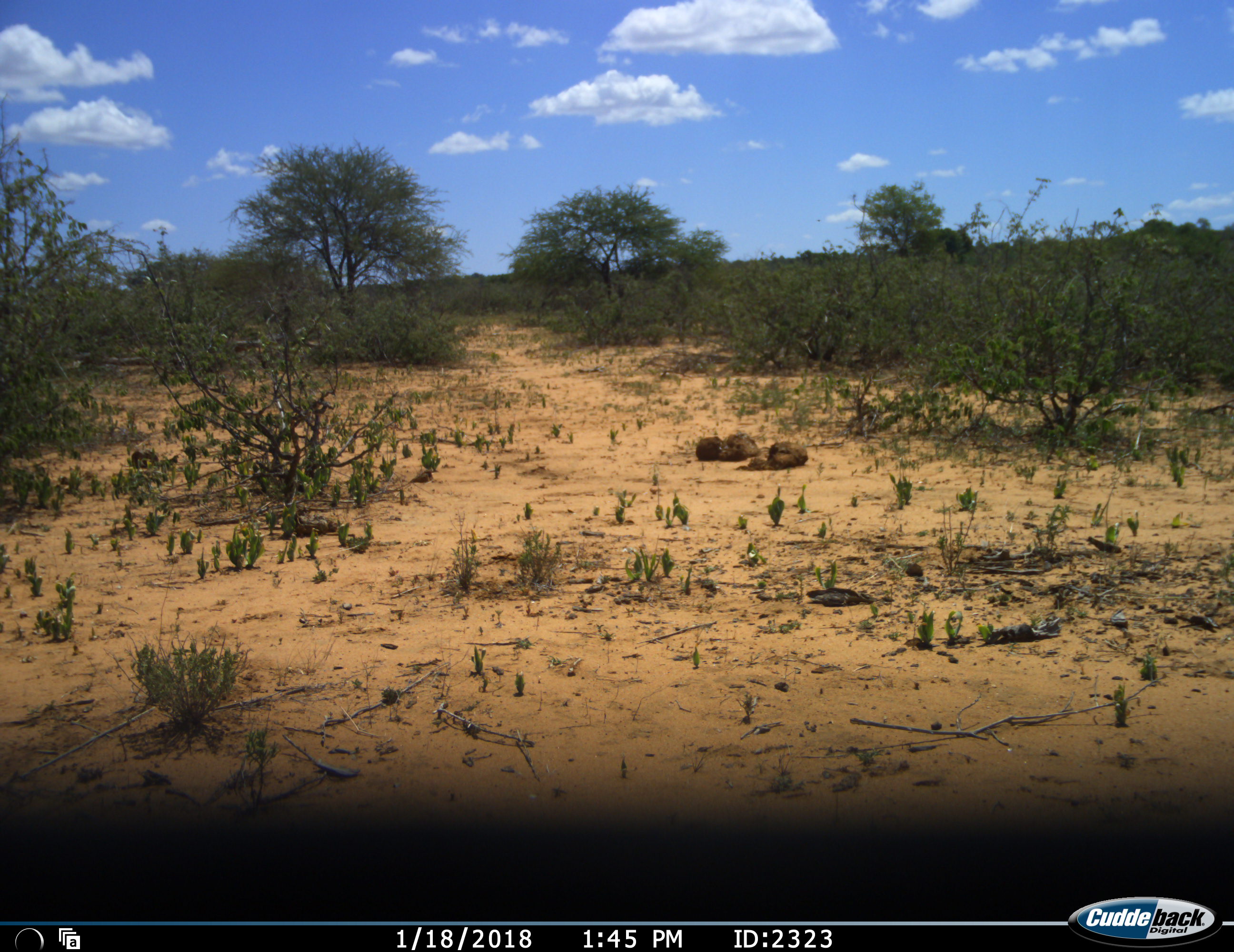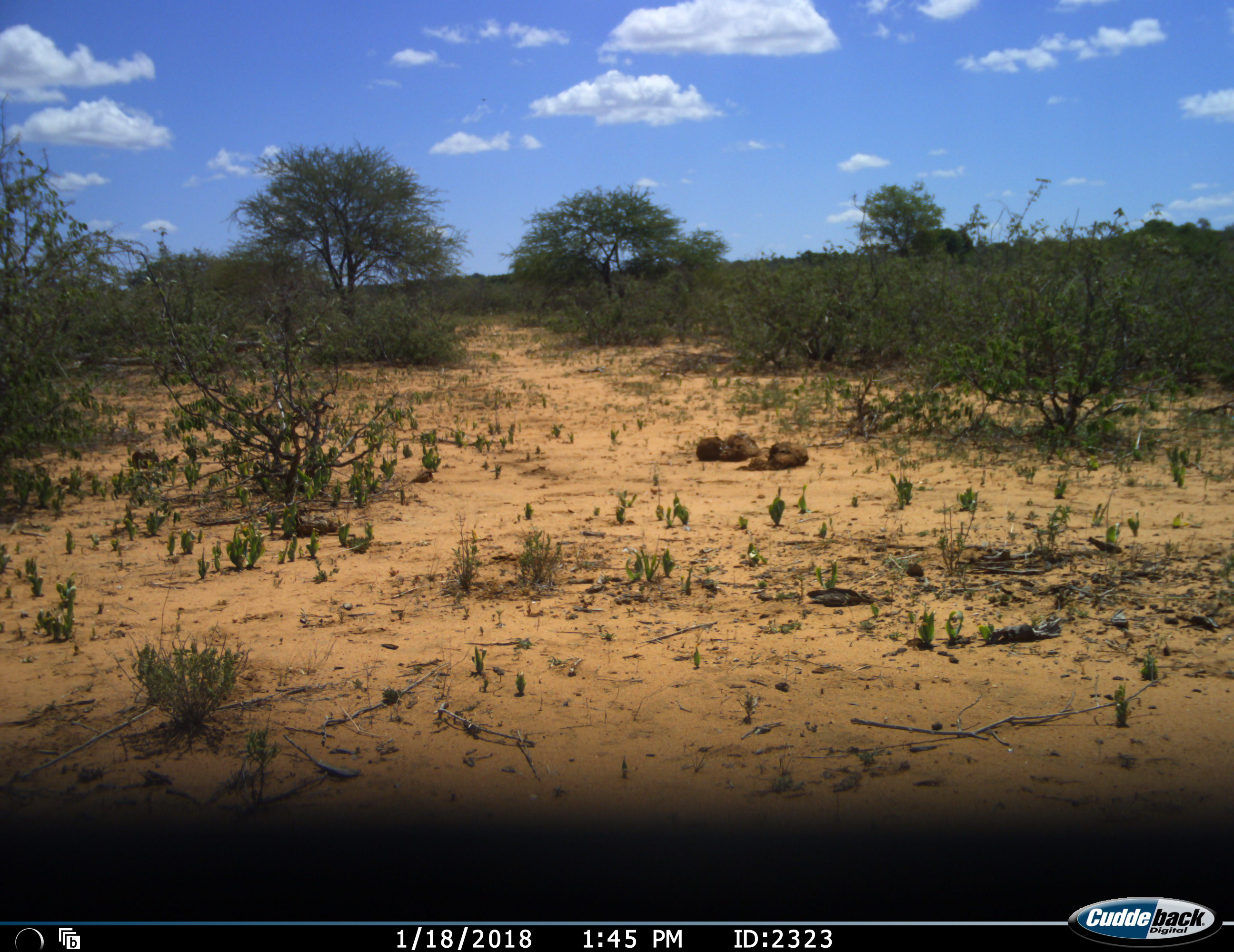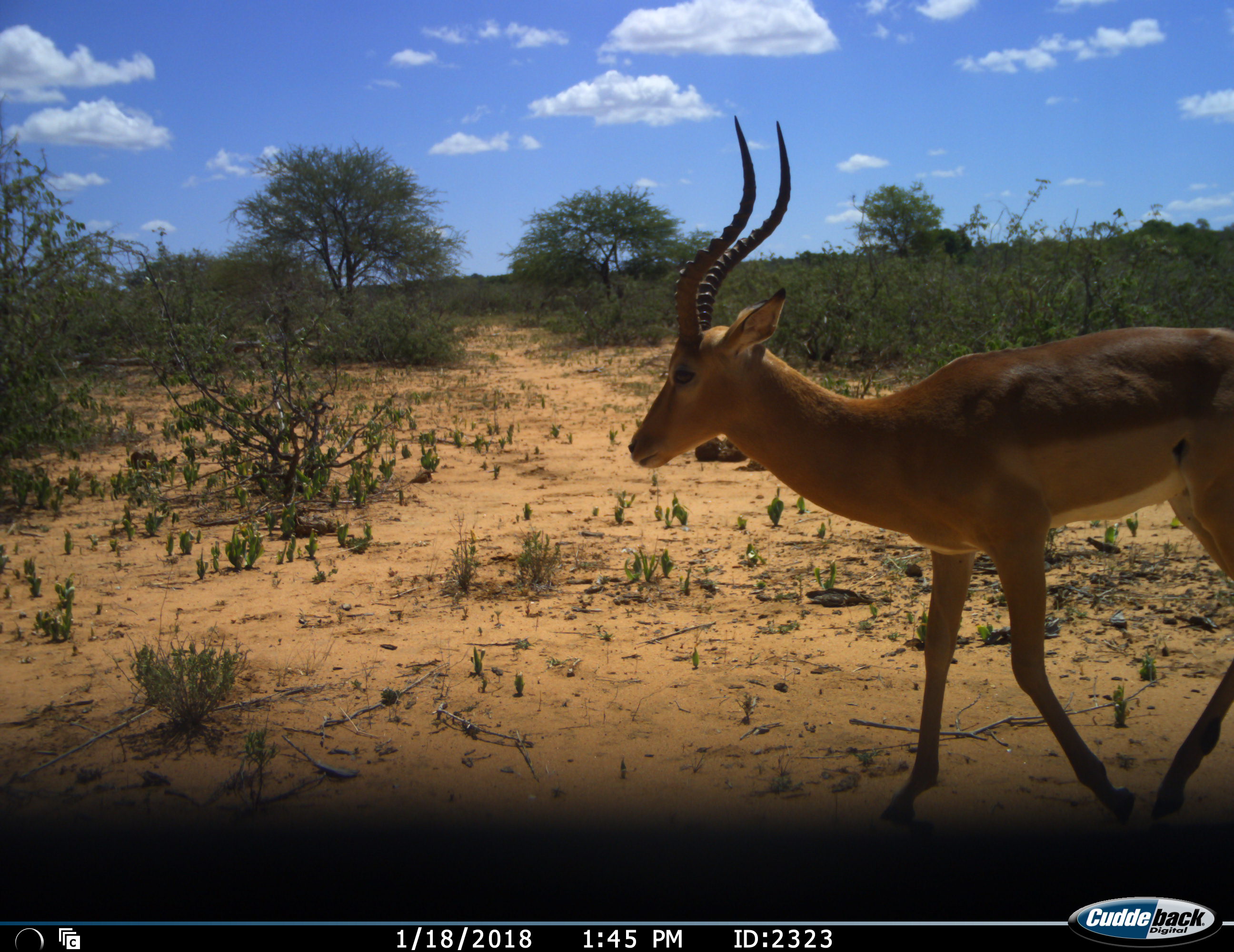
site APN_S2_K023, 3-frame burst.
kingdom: Animalia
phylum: Chordata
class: Mammalia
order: Artiodactyla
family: Bovidae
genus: Aepyceros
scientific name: Aepyceros melampus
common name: impala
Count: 1.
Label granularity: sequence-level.